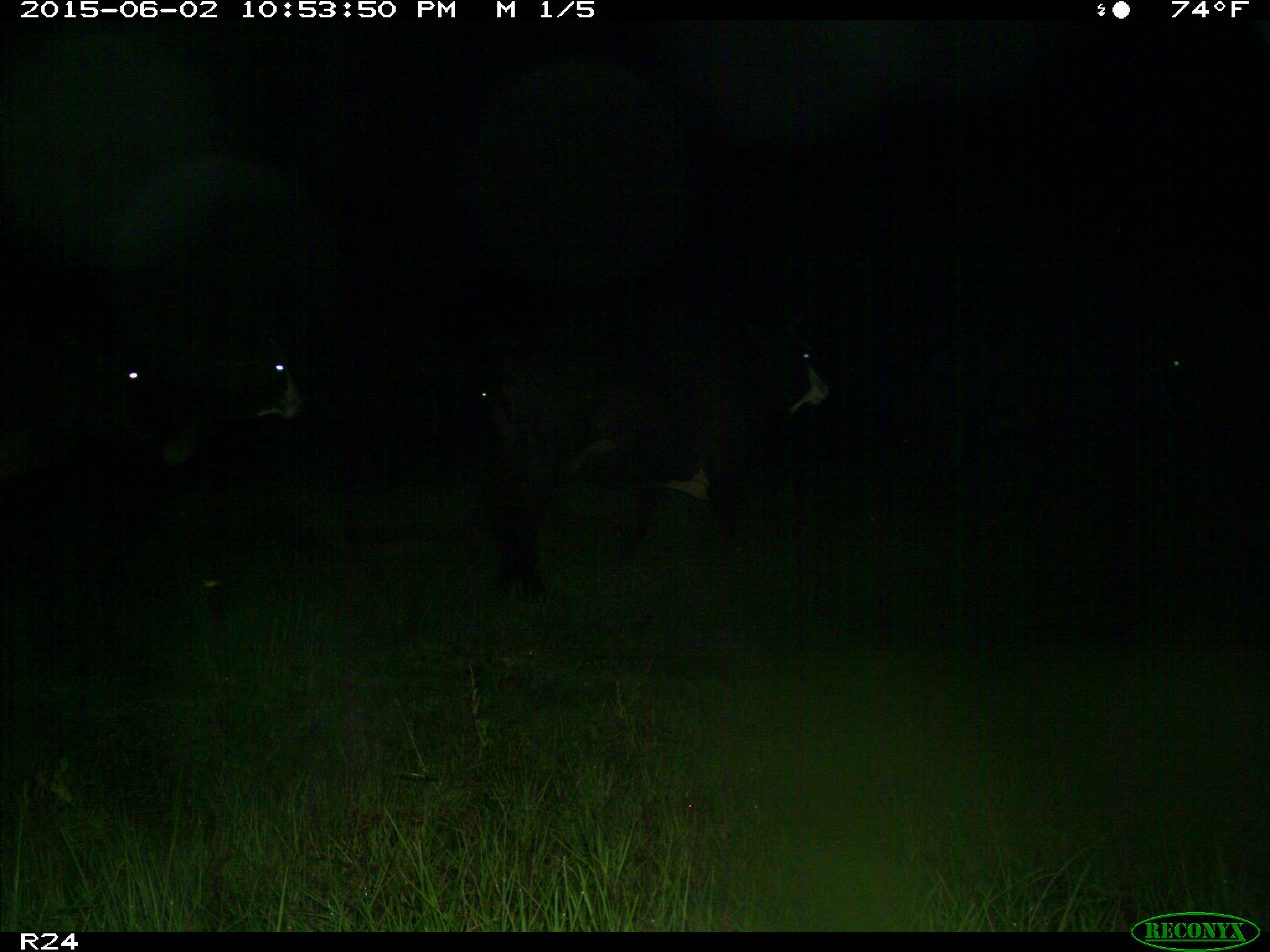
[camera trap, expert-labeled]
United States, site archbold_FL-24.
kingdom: Animalia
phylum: Chordata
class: Mammalia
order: Artiodactyla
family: Bovidae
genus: Bos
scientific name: Bos taurus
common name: domestic cow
Bos taurus (domestic cow).